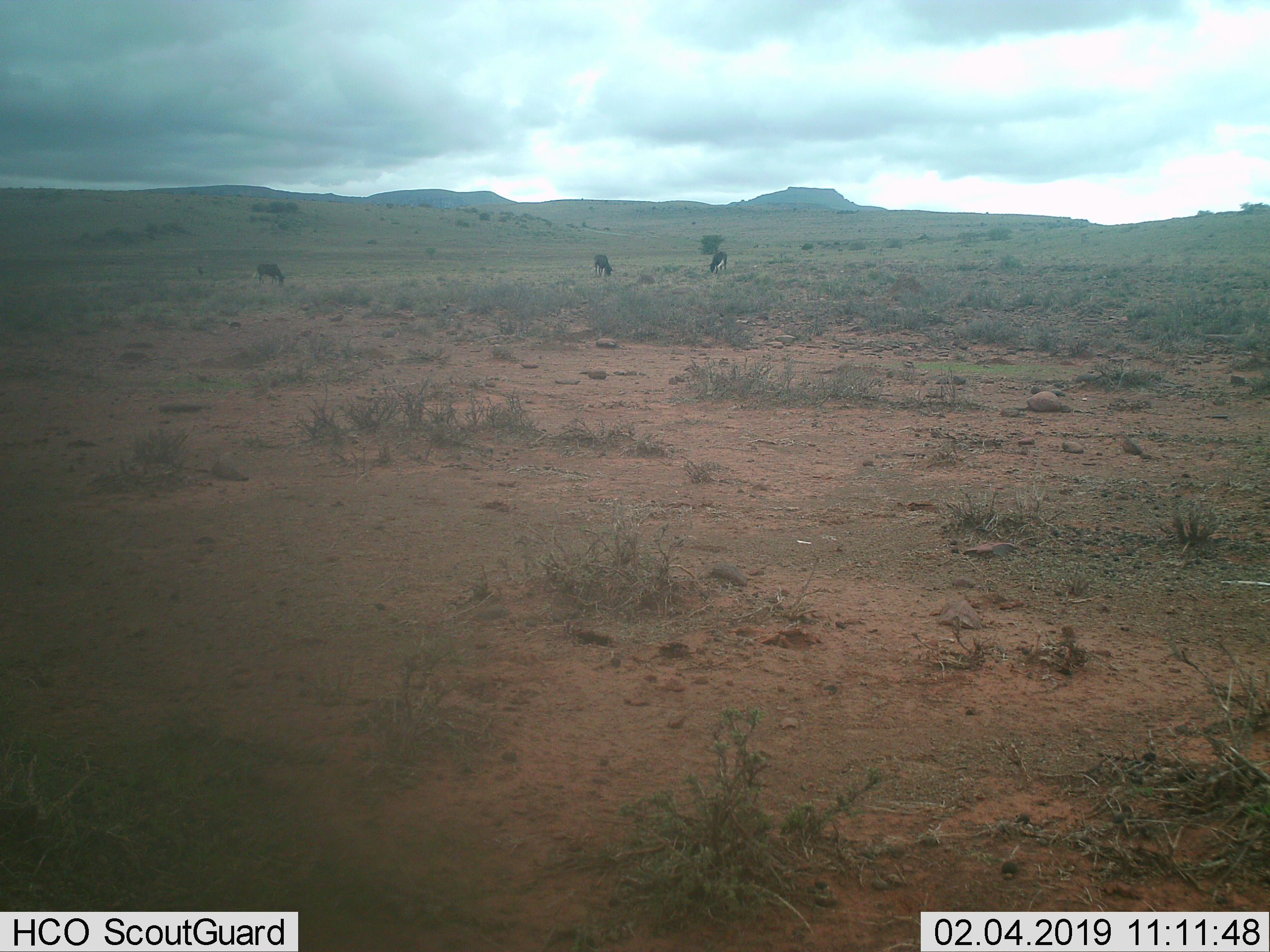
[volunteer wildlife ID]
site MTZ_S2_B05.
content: unidentified animal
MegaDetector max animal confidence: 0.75